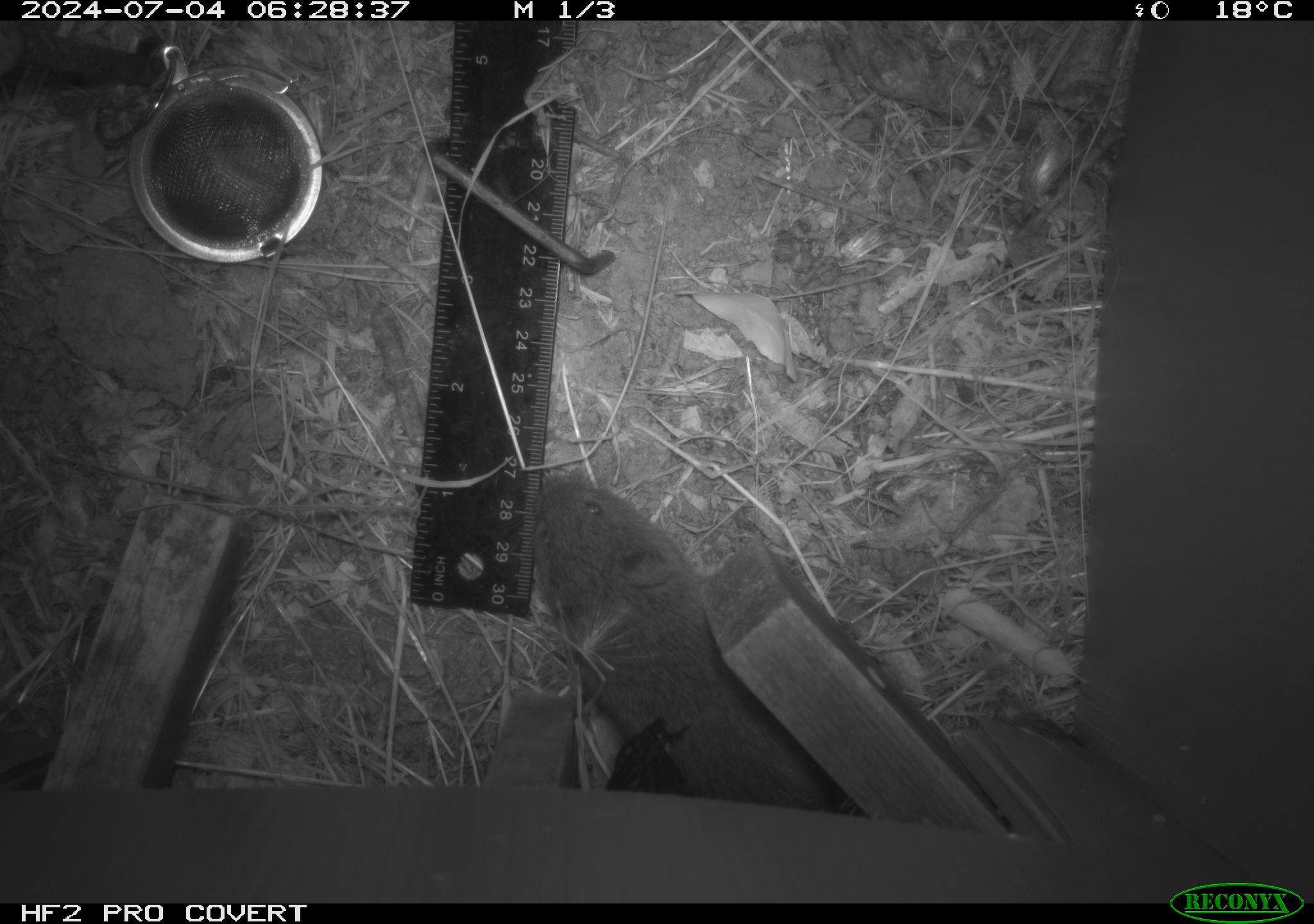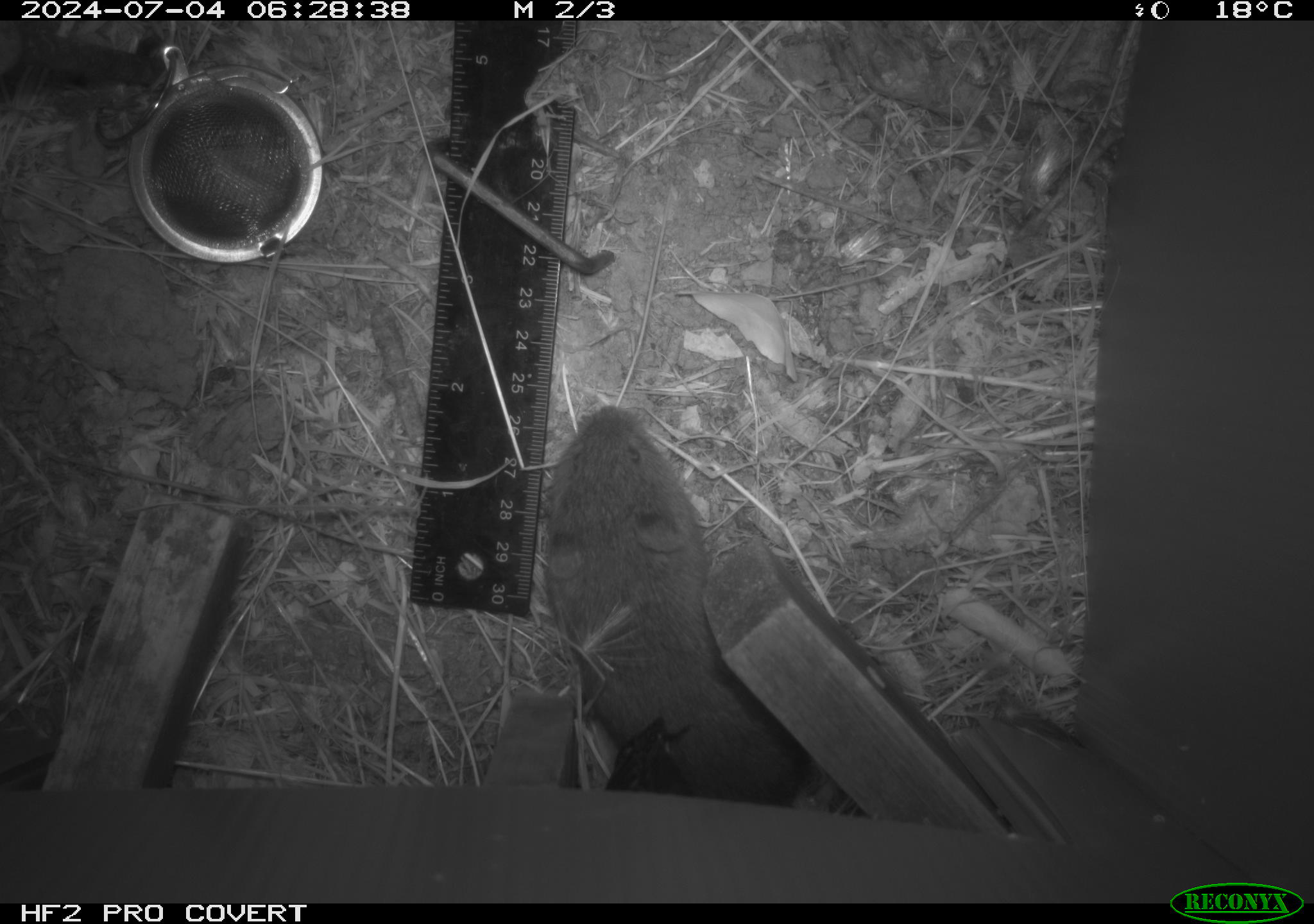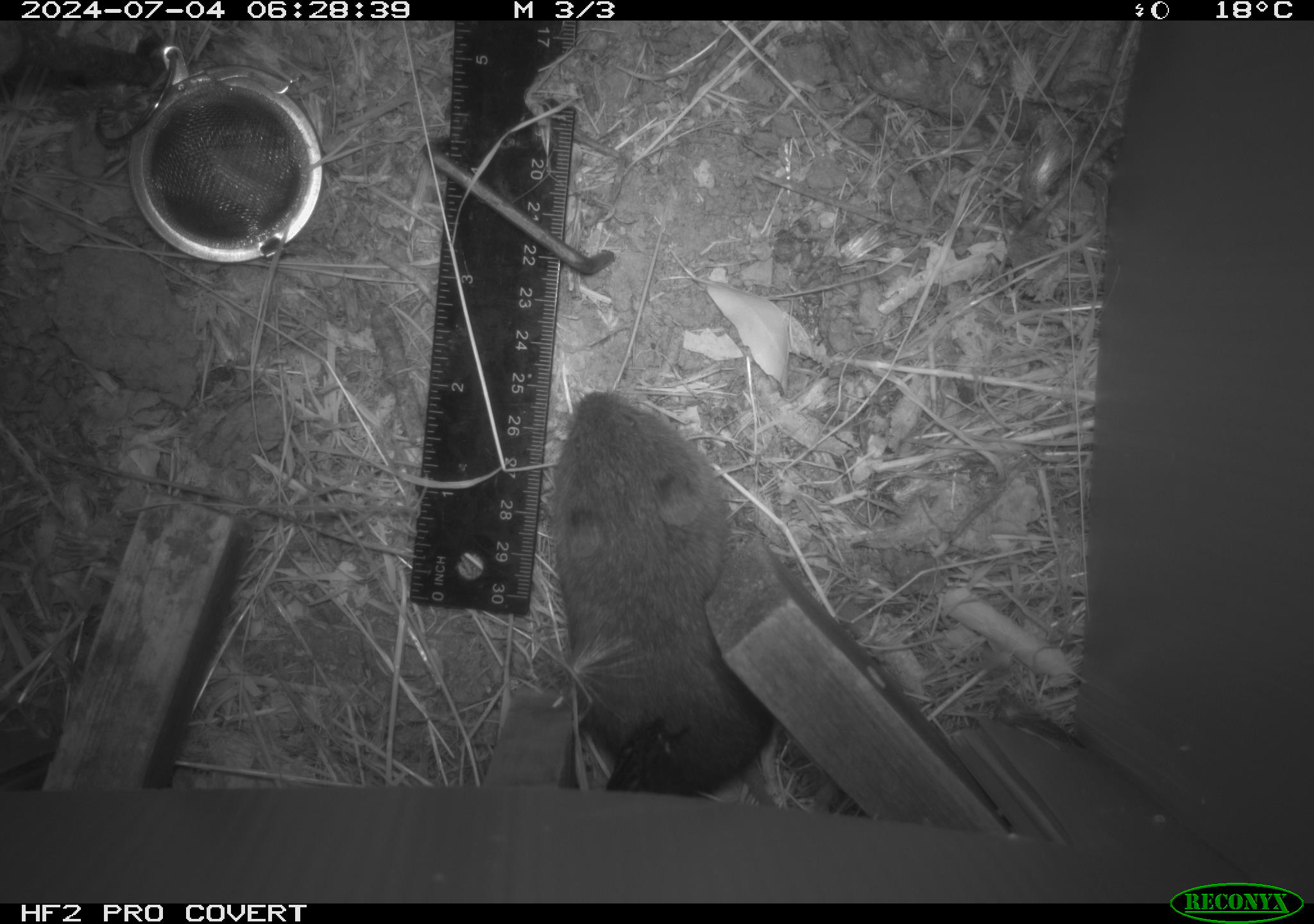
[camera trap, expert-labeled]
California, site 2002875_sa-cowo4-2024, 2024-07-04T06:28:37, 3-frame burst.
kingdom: Animalia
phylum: Chordata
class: Mammalia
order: Rodentia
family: Cricetidae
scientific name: Arvicolinae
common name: voles, lemmings, and muskrats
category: arvicolinae subfamily